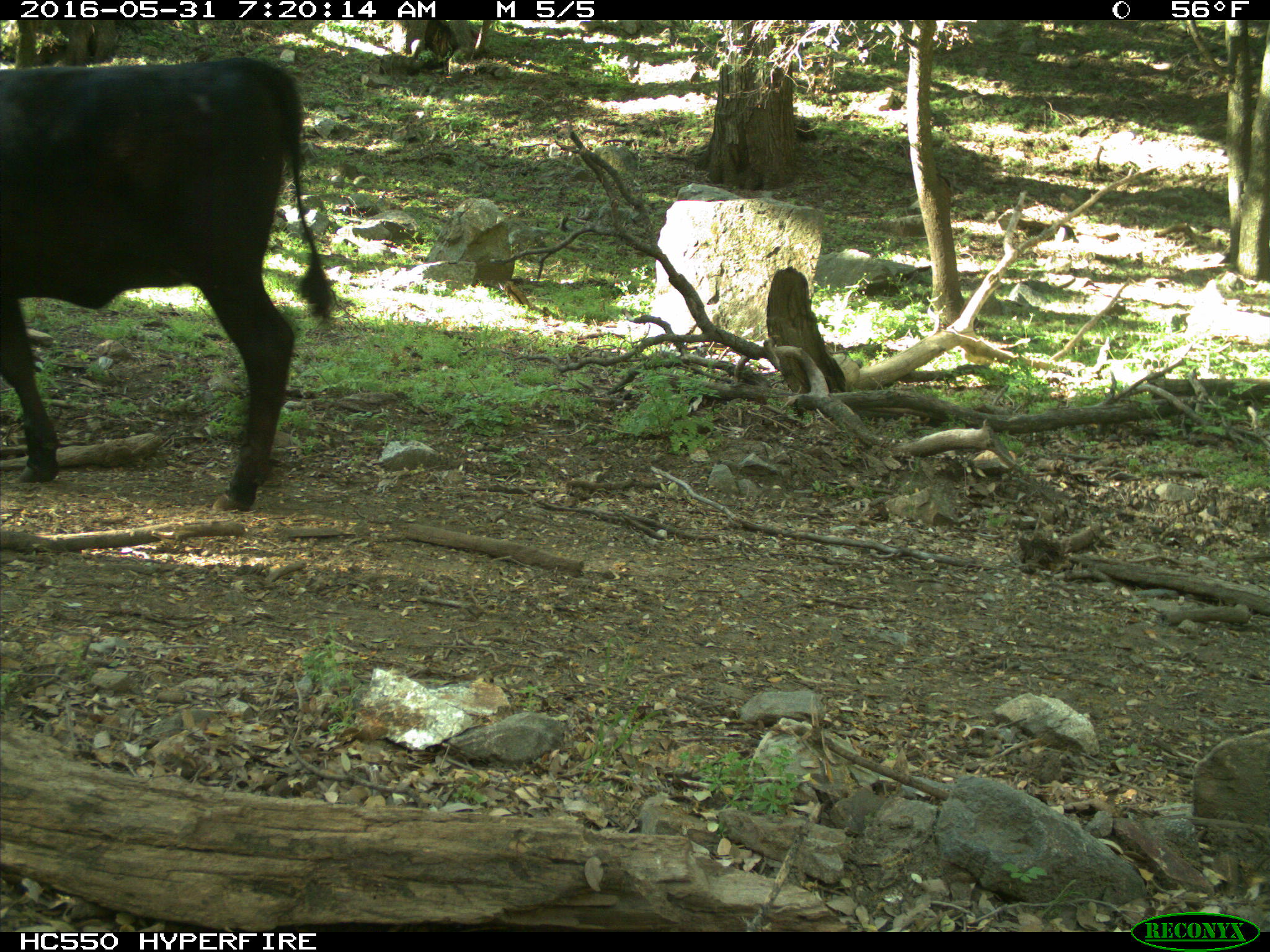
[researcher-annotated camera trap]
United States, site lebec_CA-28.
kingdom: Animalia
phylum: Chordata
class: Mammalia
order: Artiodactyla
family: Bovidae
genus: Bos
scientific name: Bos taurus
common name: domestic cow